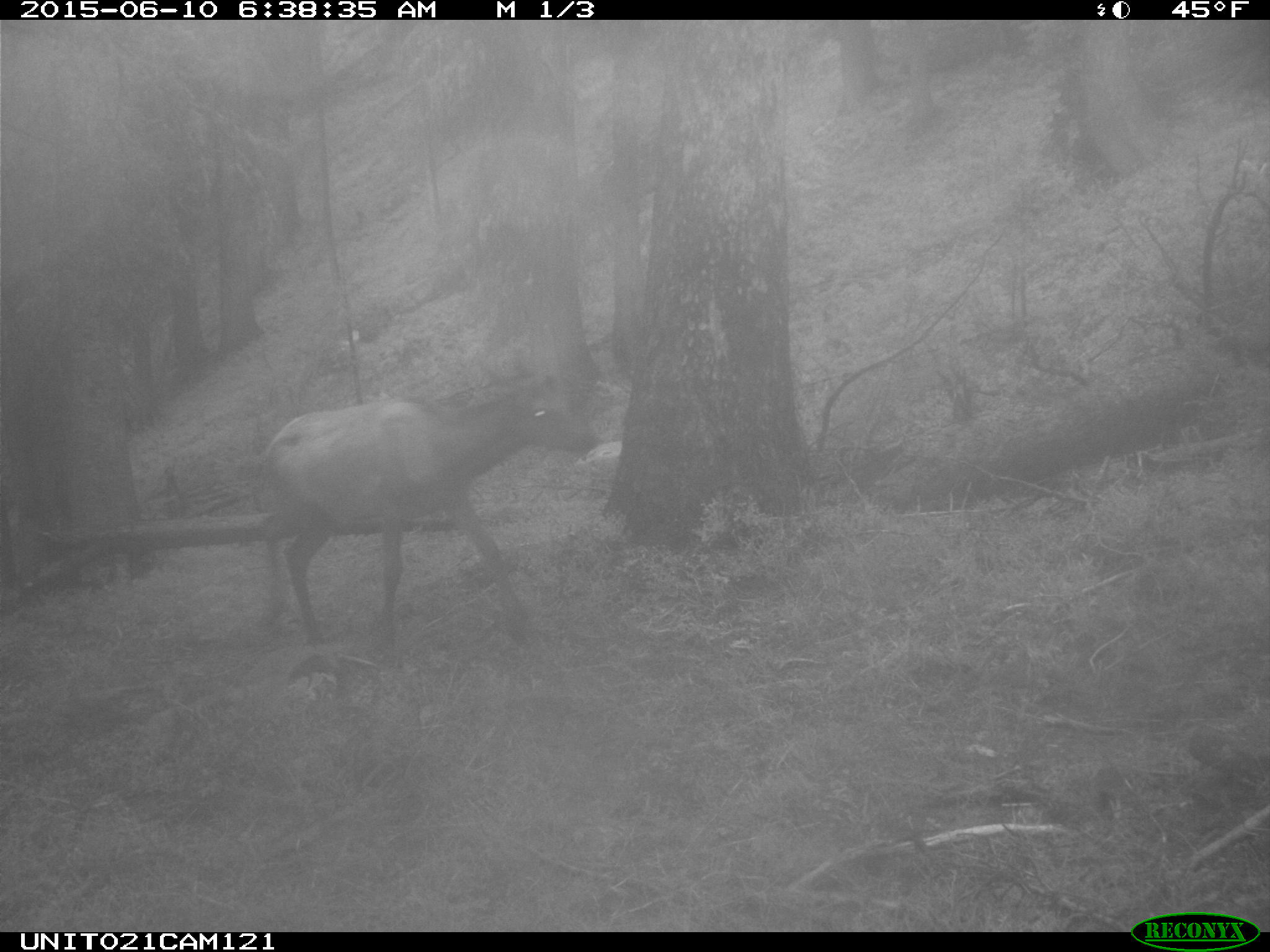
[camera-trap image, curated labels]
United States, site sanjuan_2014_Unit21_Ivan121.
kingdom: Animalia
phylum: Chordata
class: Mammalia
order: Artiodactyla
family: Cervidae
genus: Cervus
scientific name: Cervus elaphus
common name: red deer